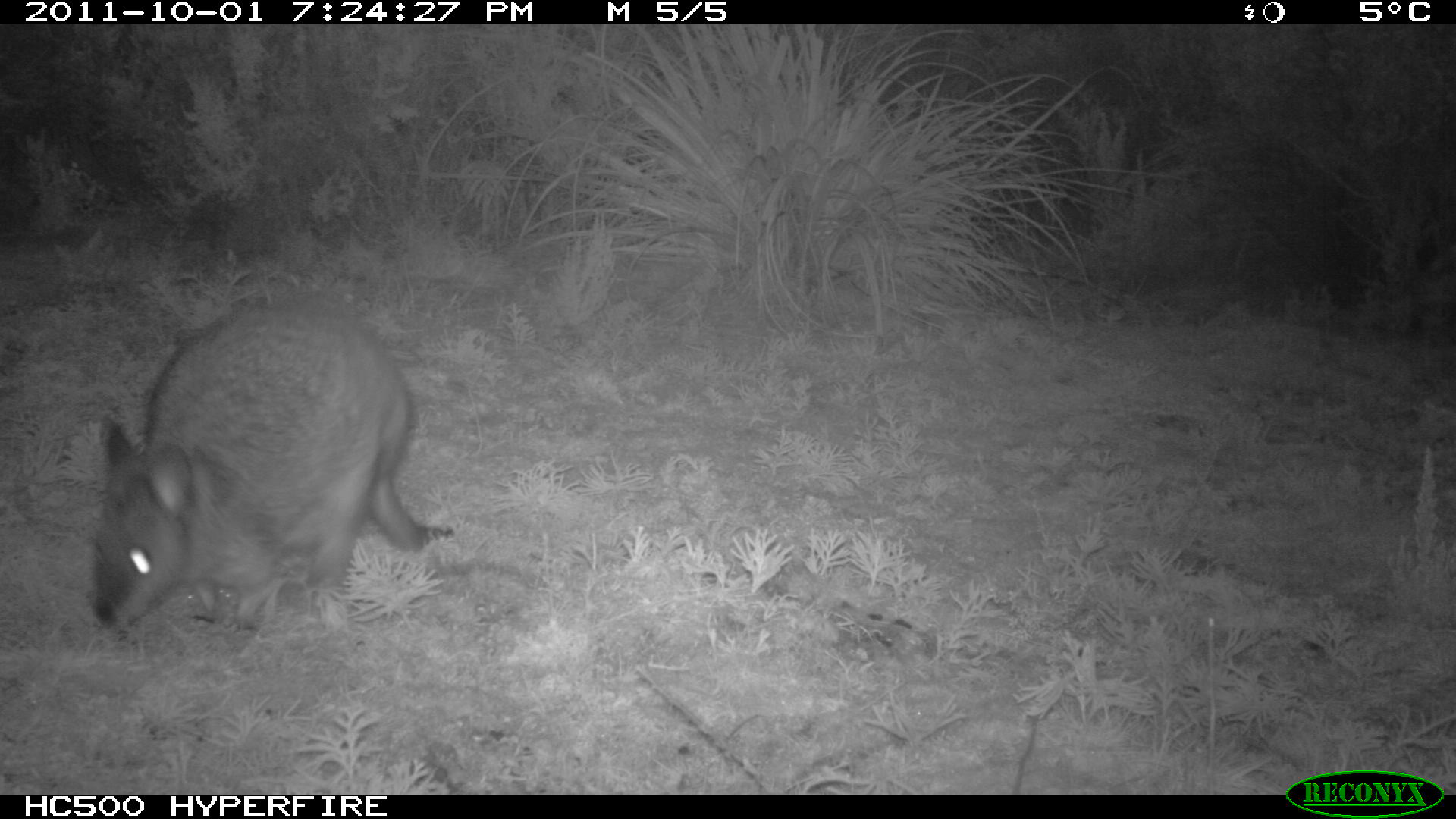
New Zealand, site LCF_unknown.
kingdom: Animalia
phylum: Chordata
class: Mammalia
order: Diprotodontia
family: Macropodidae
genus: Notamacropus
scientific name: Notamacropus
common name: wallaby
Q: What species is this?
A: Wallaby (Notamacropus).